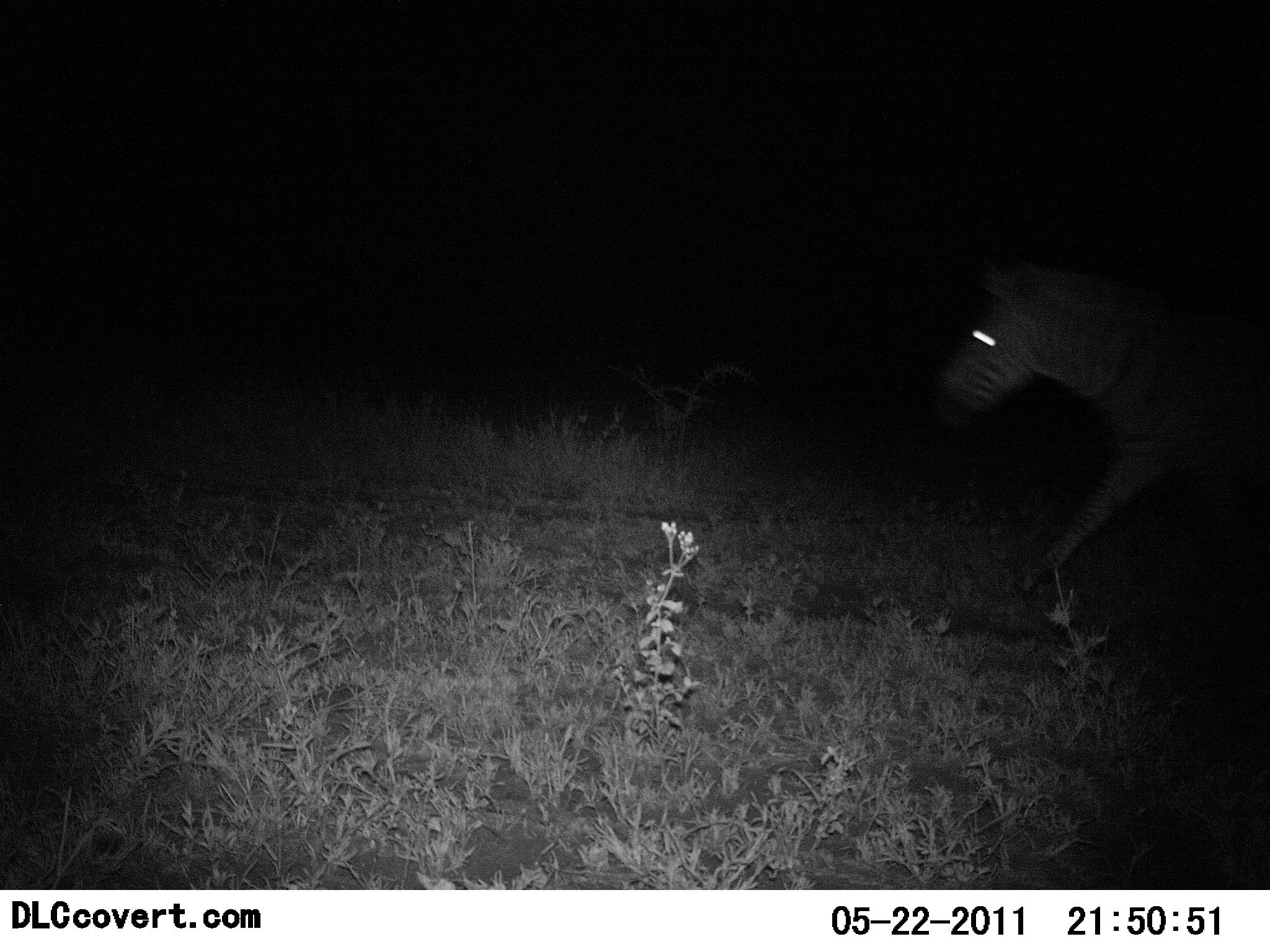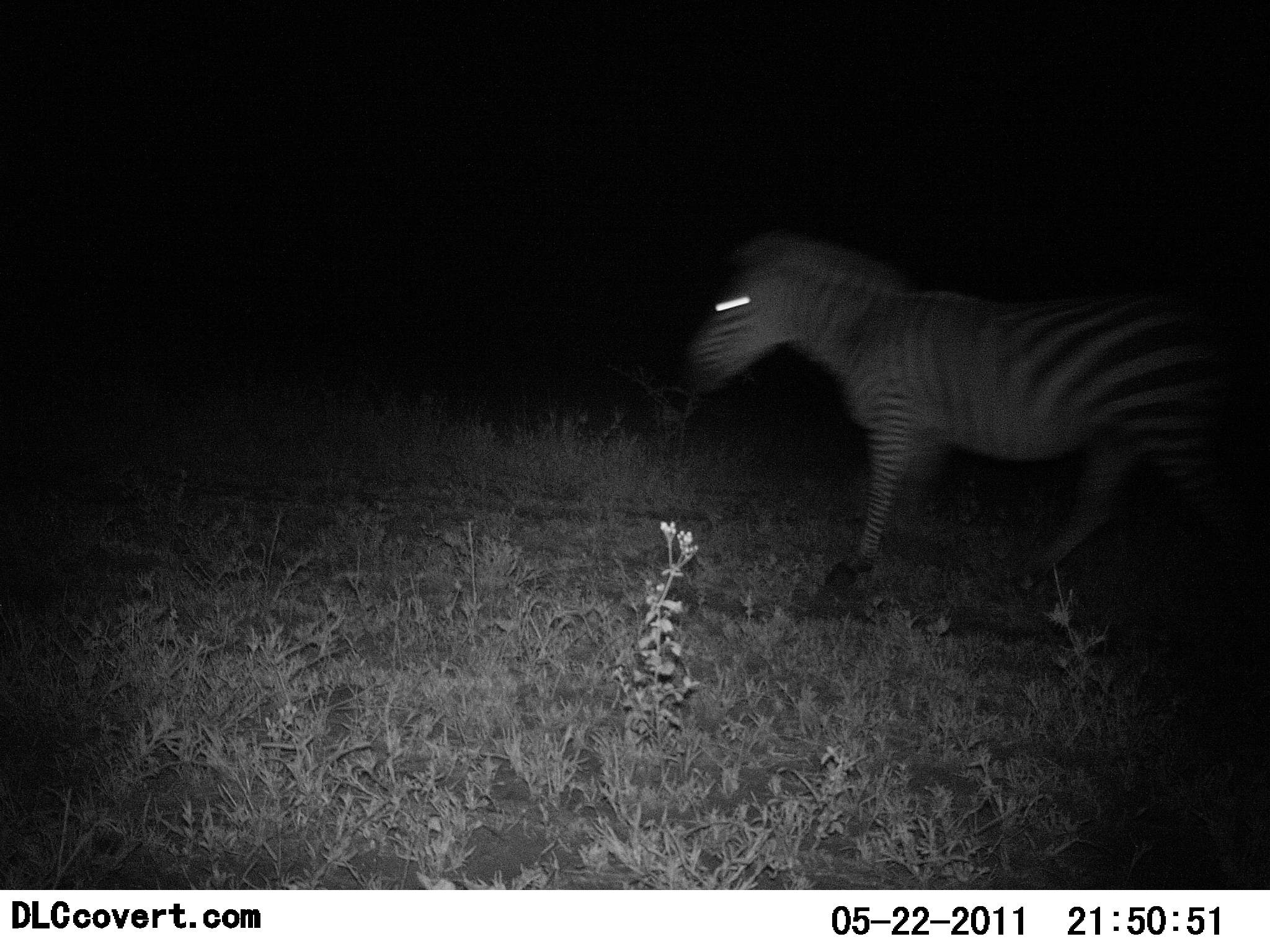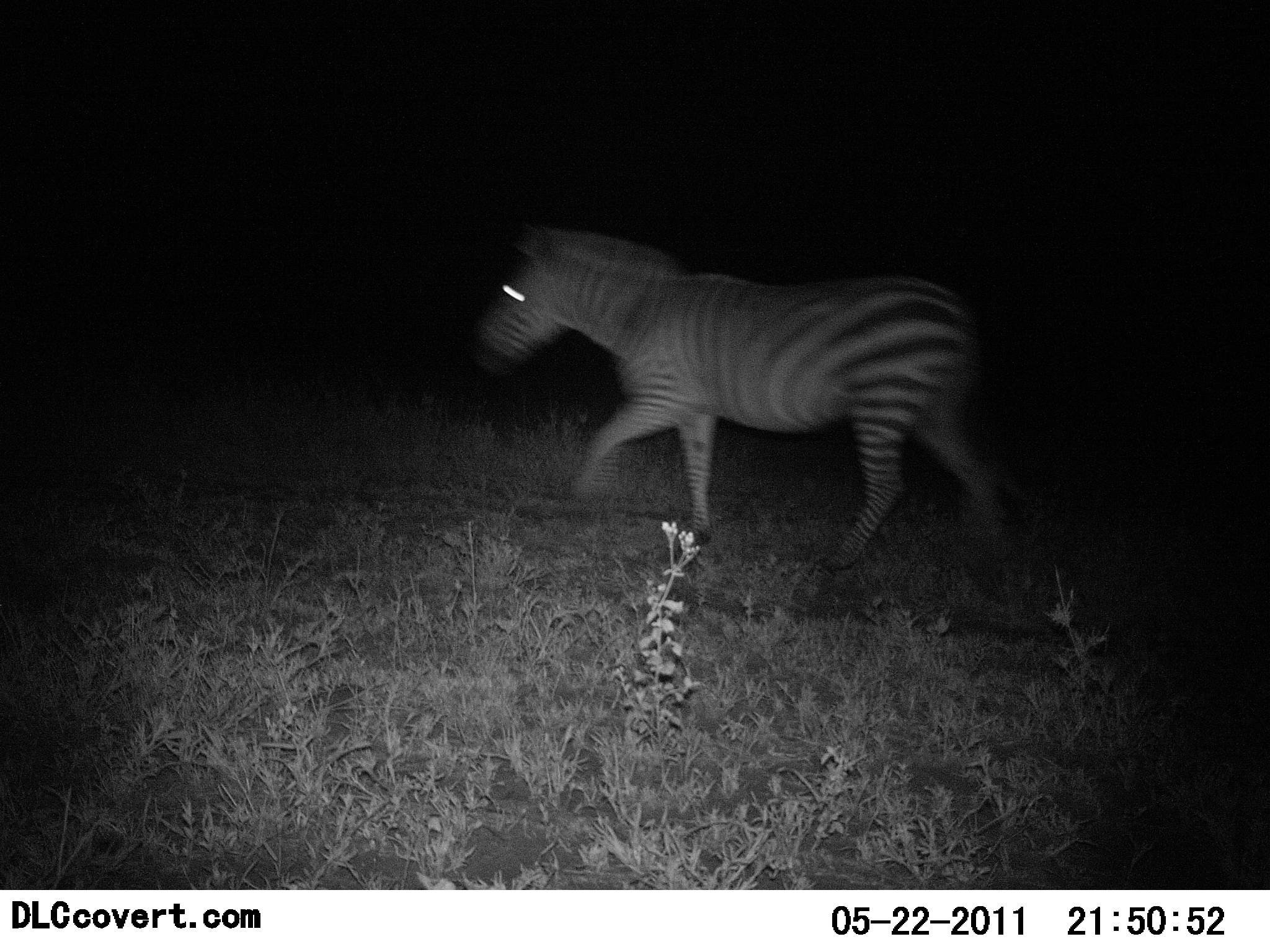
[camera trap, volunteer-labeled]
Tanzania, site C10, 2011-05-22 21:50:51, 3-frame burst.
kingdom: Animalia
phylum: Chordata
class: Mammalia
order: Perissodactyla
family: Equidae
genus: Equus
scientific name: Equus quagga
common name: plains zebra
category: zebra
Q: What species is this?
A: Zebra (plains zebra) (Equus quagga).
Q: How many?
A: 1.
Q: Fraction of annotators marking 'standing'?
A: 0%.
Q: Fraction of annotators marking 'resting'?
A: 0%.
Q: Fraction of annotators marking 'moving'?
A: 100%.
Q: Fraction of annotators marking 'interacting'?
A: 0%.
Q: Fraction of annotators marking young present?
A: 0%.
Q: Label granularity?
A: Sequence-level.